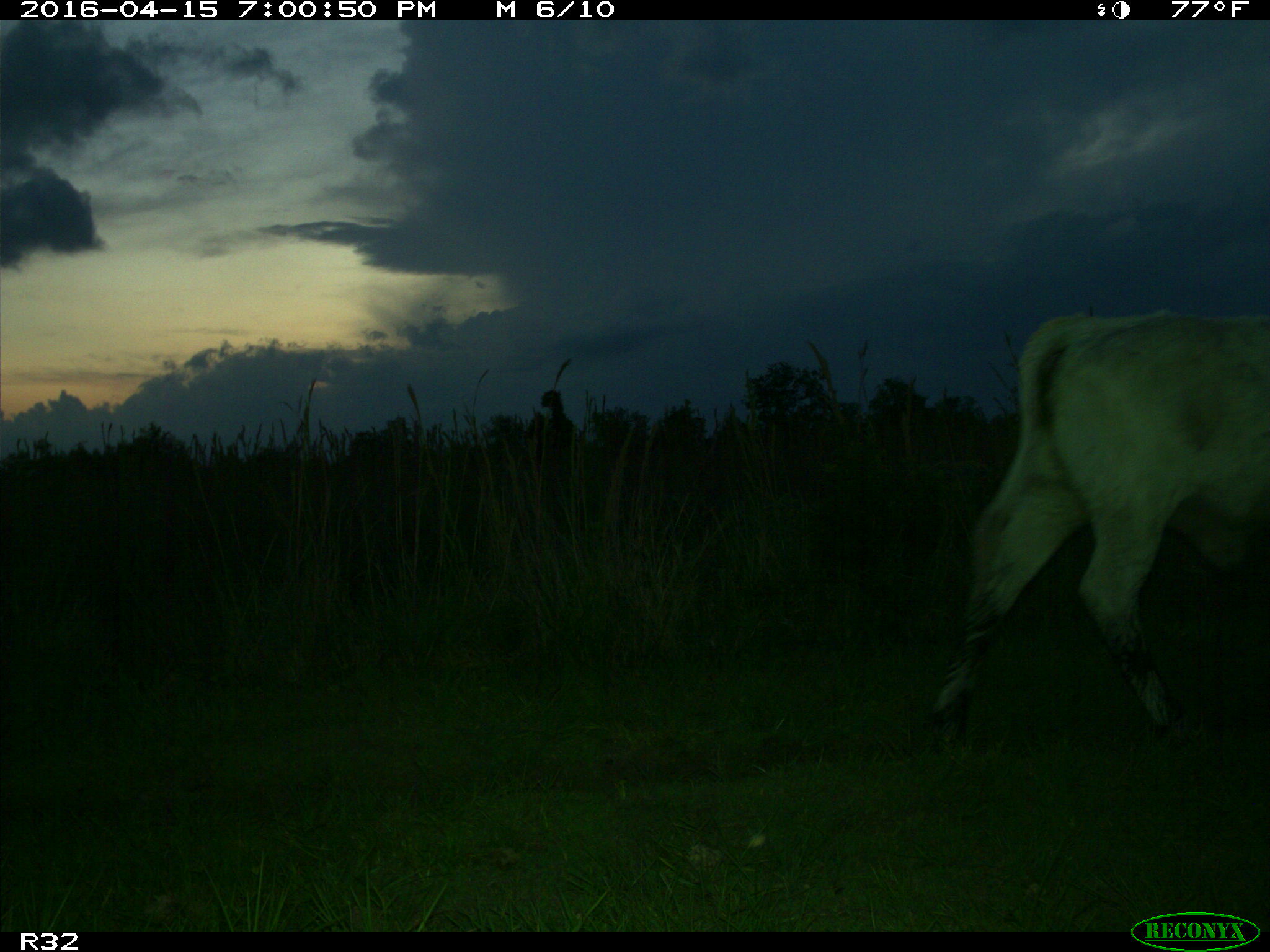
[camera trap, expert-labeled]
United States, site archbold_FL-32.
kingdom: Animalia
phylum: Chordata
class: Mammalia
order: Artiodactyla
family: Bovidae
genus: Bos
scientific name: Bos taurus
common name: domestic cow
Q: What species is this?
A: Bos taurus (domestic cow).